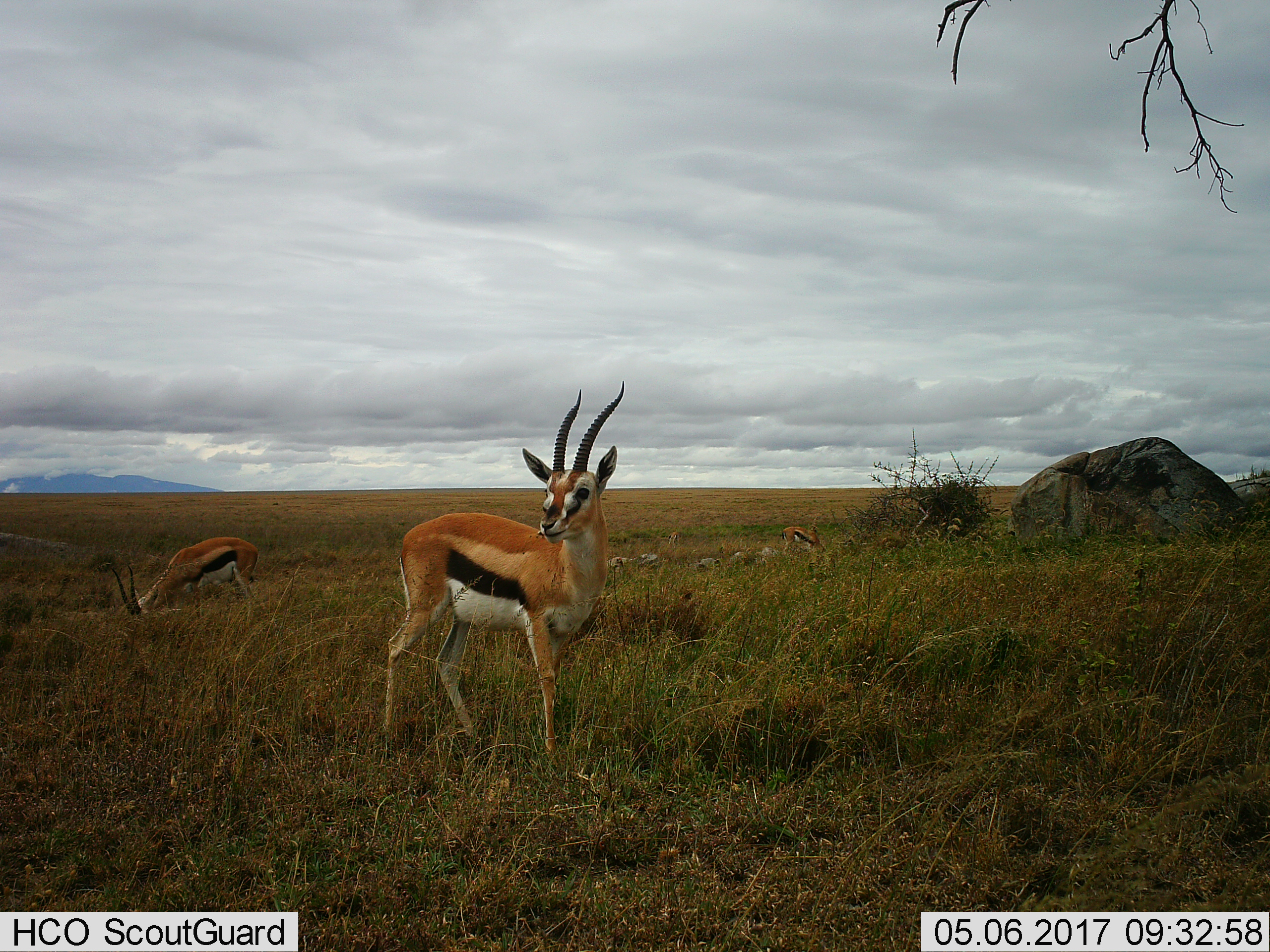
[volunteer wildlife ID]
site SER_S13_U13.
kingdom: Animalia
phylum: Chordata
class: Mammalia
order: Artiodactyla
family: Bovidae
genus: Eudorcas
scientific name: Eudorcas thomsonii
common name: thomson's gazelle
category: gazellethomsons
Gazellethomsons (thomson's gazelle) (Eudorcas thomsonii), count 3. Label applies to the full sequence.